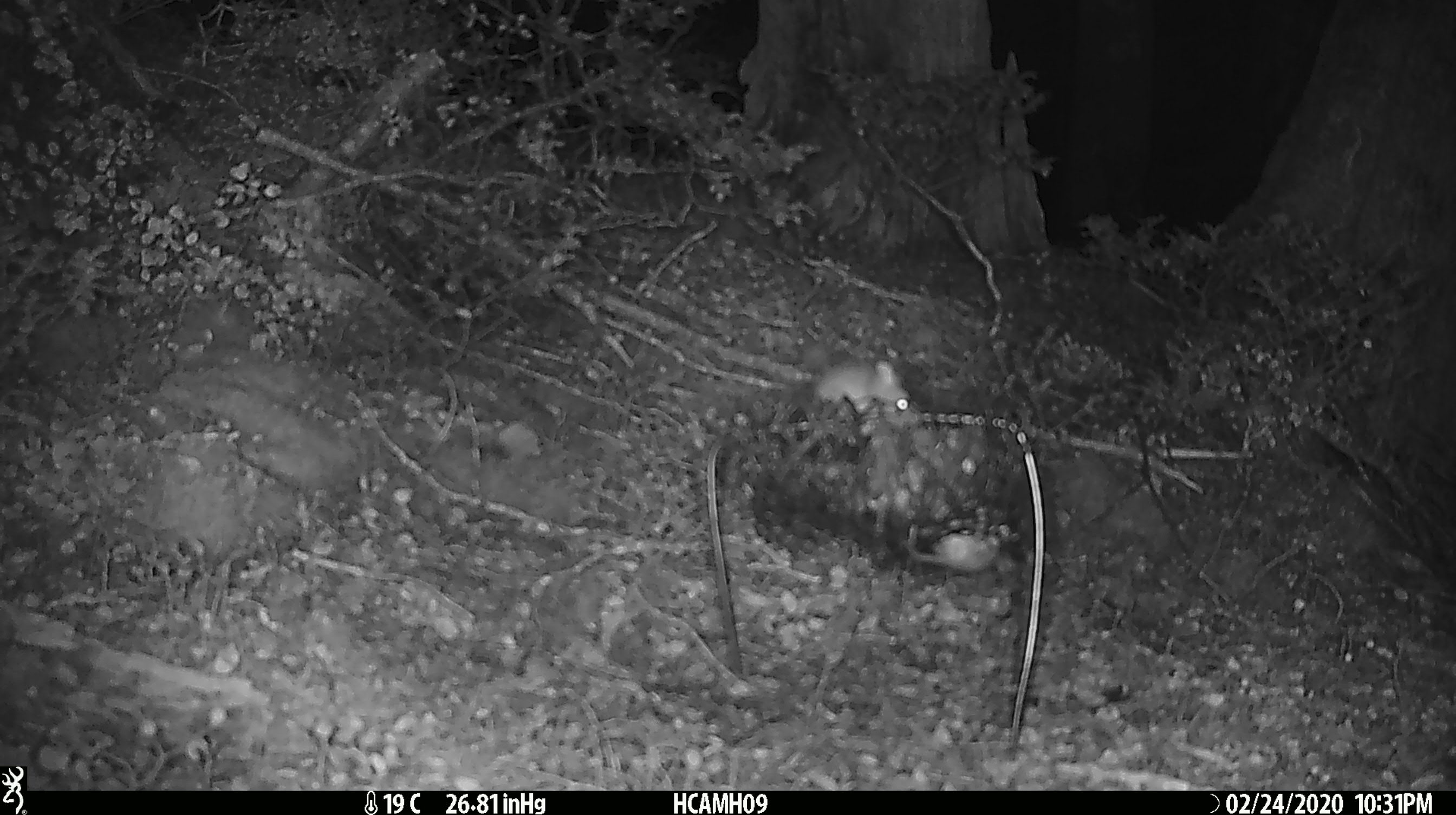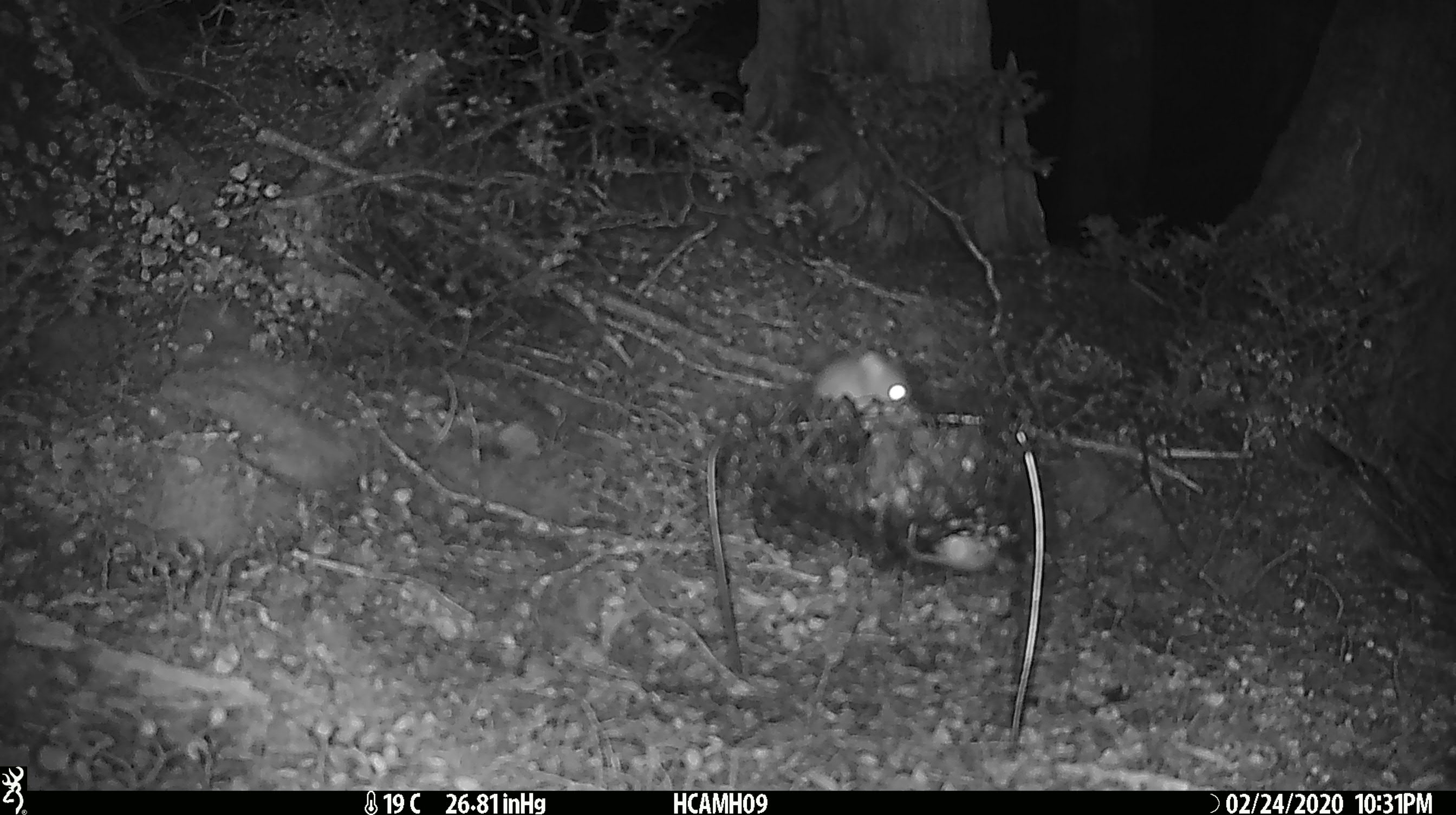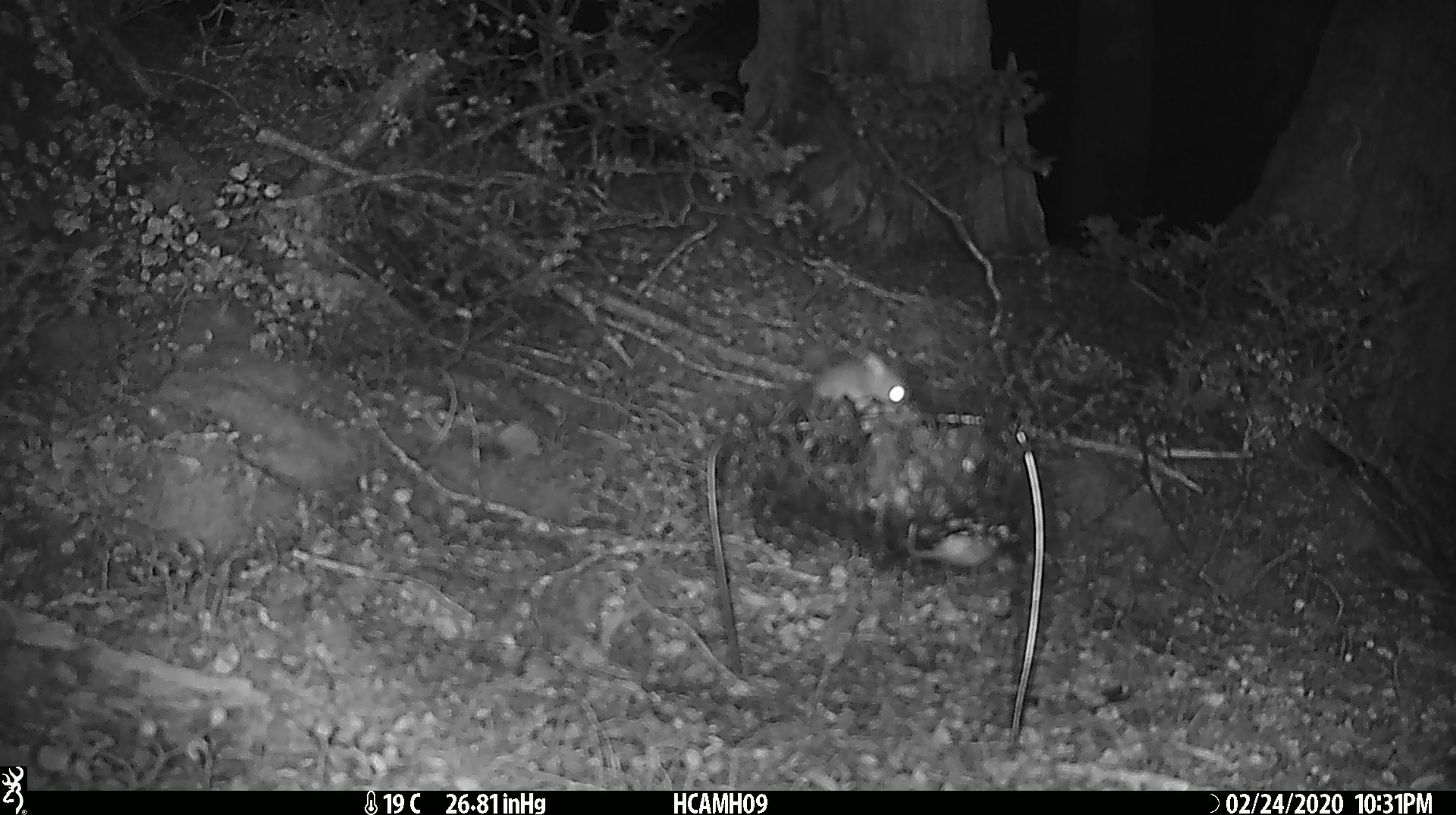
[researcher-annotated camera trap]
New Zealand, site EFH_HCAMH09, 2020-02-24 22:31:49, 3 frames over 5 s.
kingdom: Animalia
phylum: Chordata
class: Mammalia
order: Rodentia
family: Muridae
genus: Mus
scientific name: Mus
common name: mouse